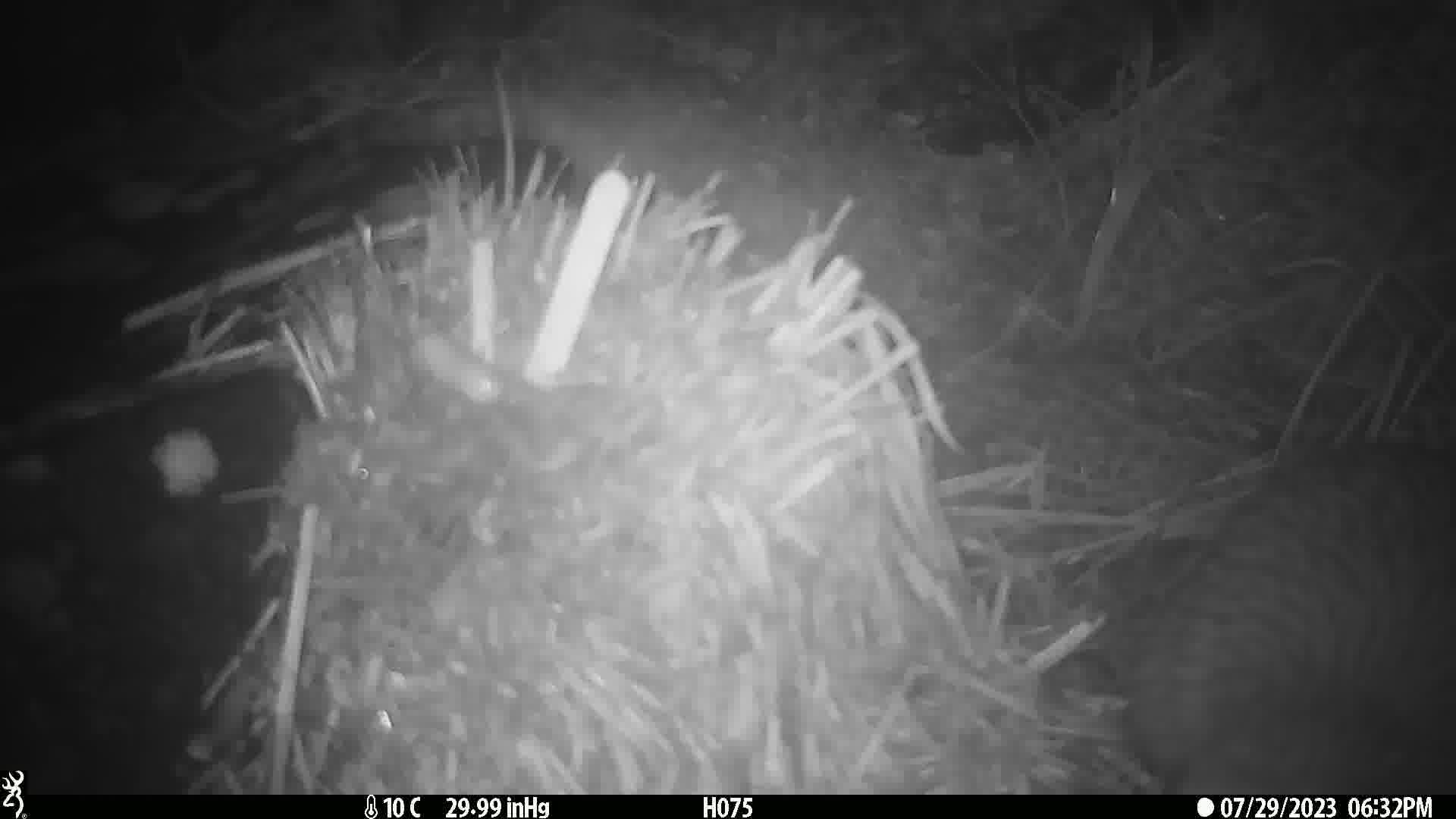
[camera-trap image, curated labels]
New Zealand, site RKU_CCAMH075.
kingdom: Animalia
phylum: Chordata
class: Aves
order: Apterygiformes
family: Apterygidae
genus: Apteryx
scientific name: Apteryx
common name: kiwi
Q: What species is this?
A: Kiwi (Apteryx).